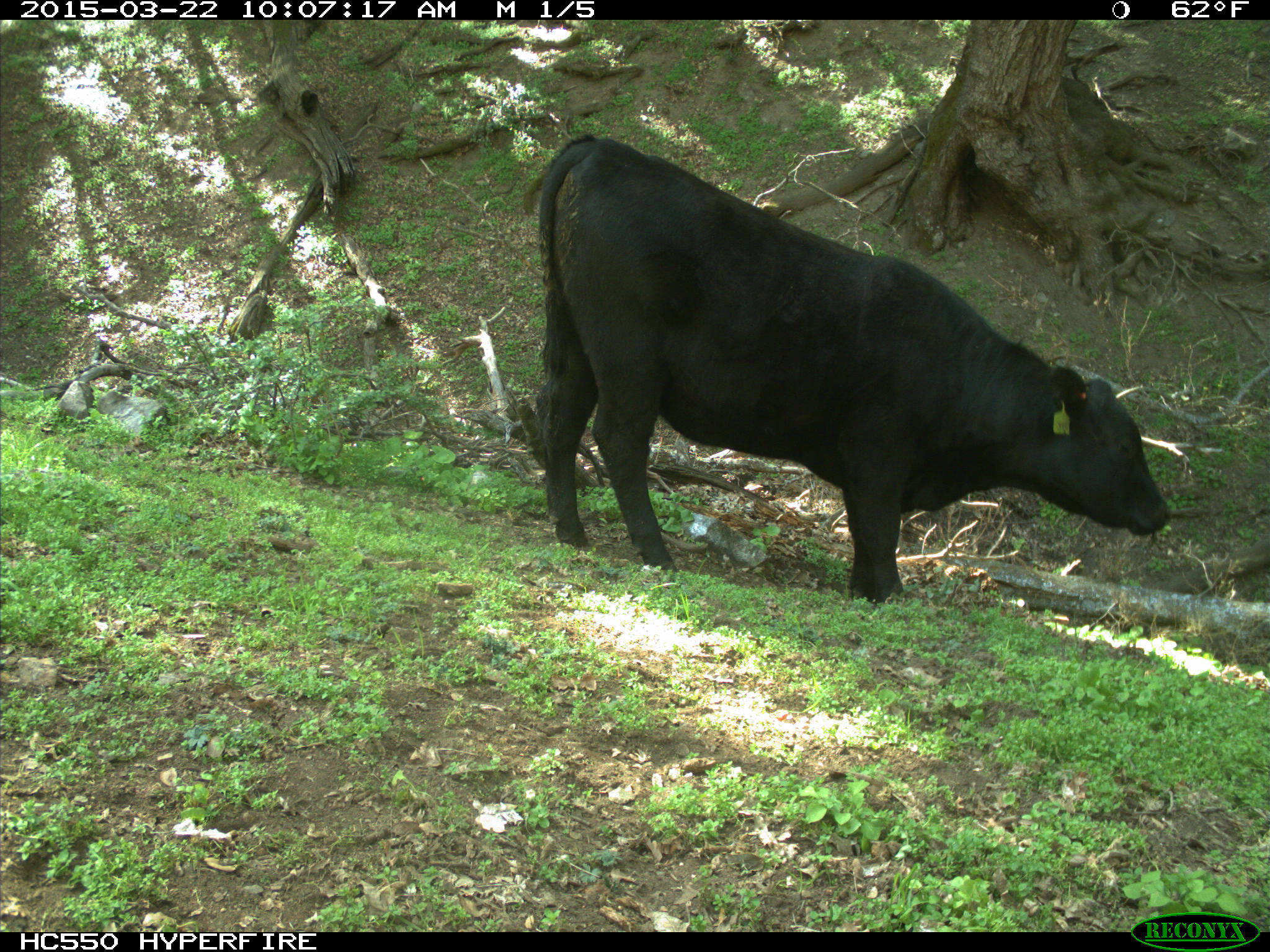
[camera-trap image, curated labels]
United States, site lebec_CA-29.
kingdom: Animalia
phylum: Chordata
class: Mammalia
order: Artiodactyla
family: Bovidae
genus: Bos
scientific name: Bos taurus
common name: domestic cow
Bos taurus (domestic cow).